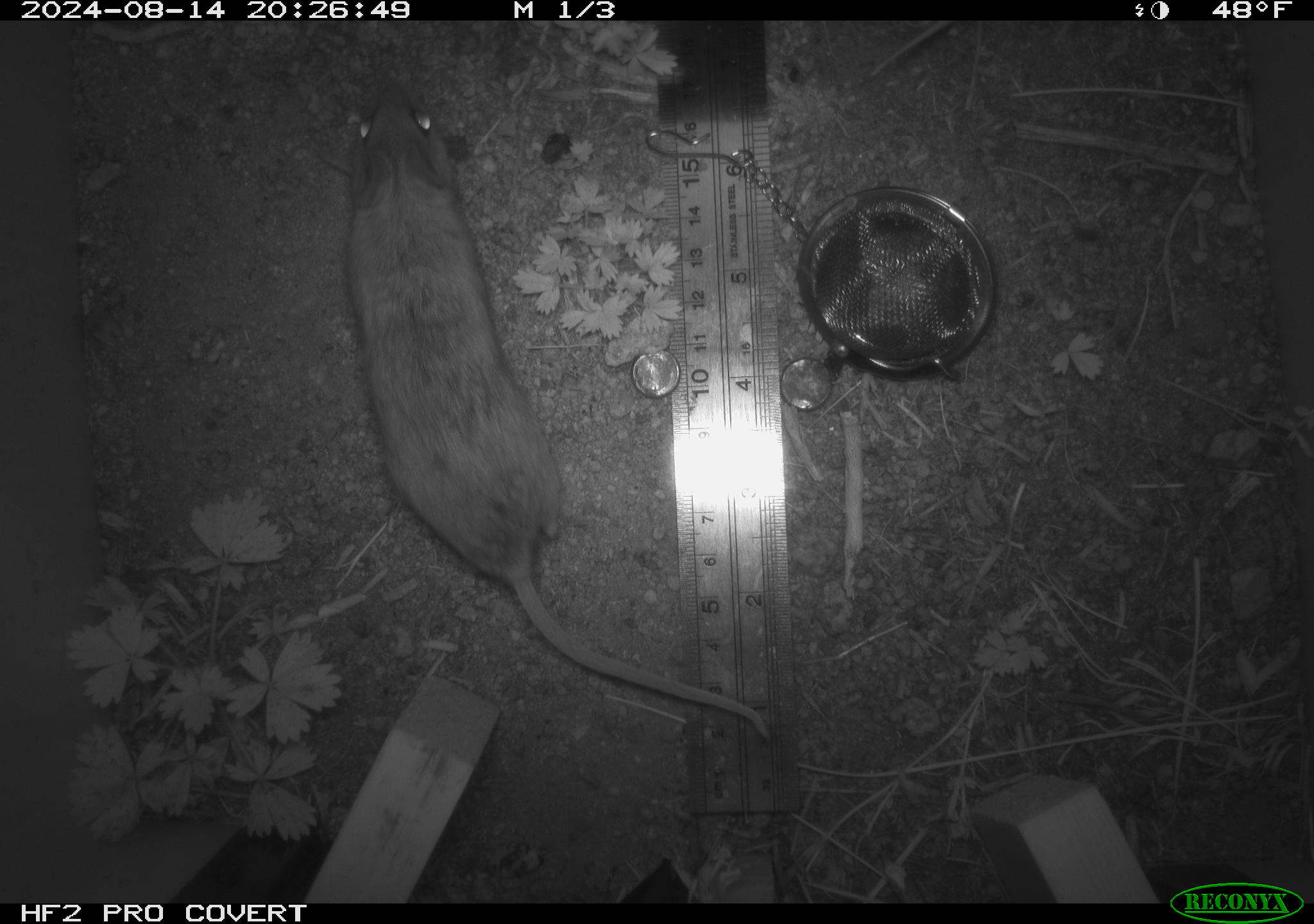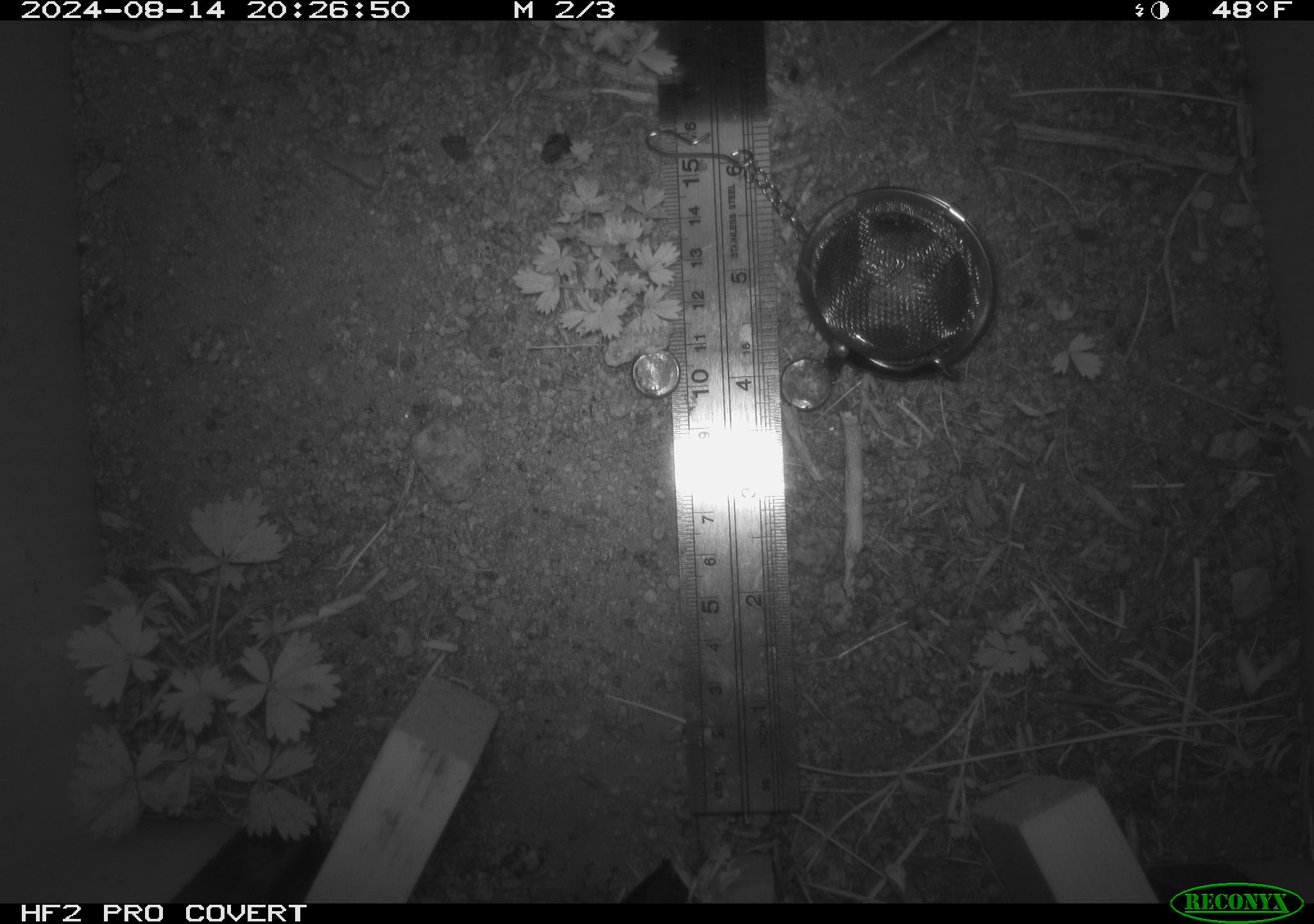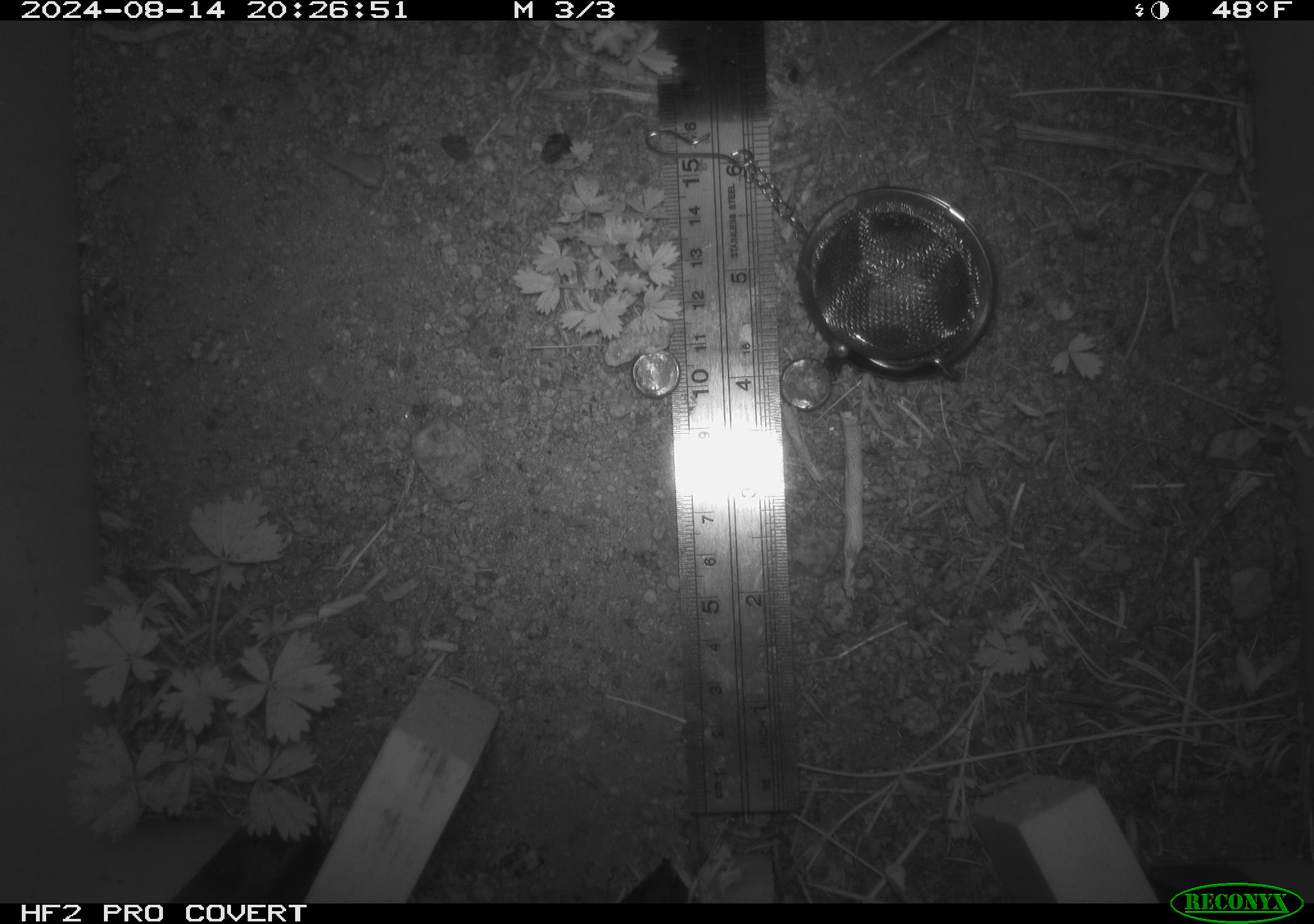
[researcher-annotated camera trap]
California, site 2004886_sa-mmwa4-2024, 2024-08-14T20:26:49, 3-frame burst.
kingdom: Animalia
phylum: Chordata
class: Mammalia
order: Rodentia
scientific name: Rodentia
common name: mouse species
Mouse species (Rodentia).